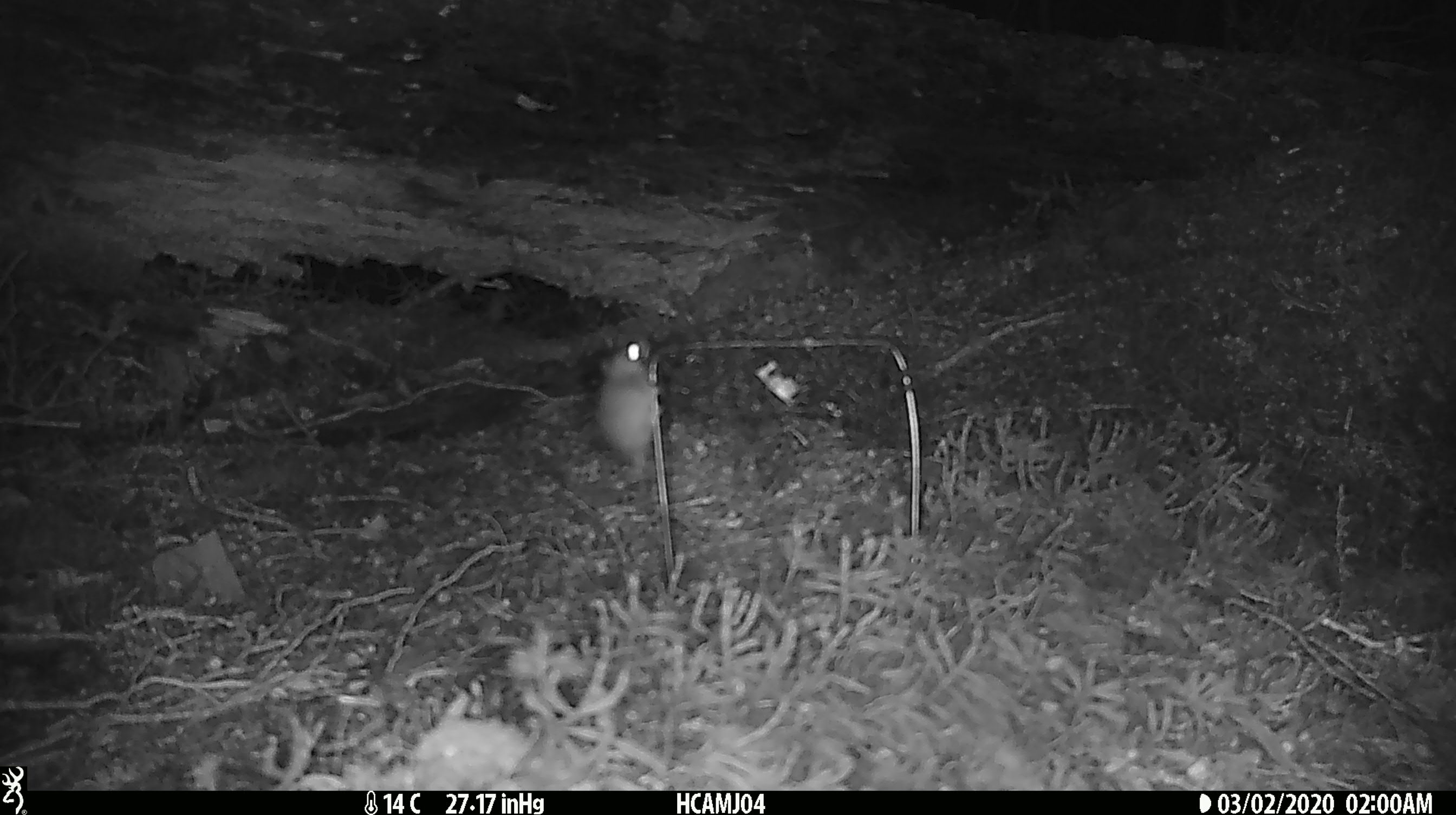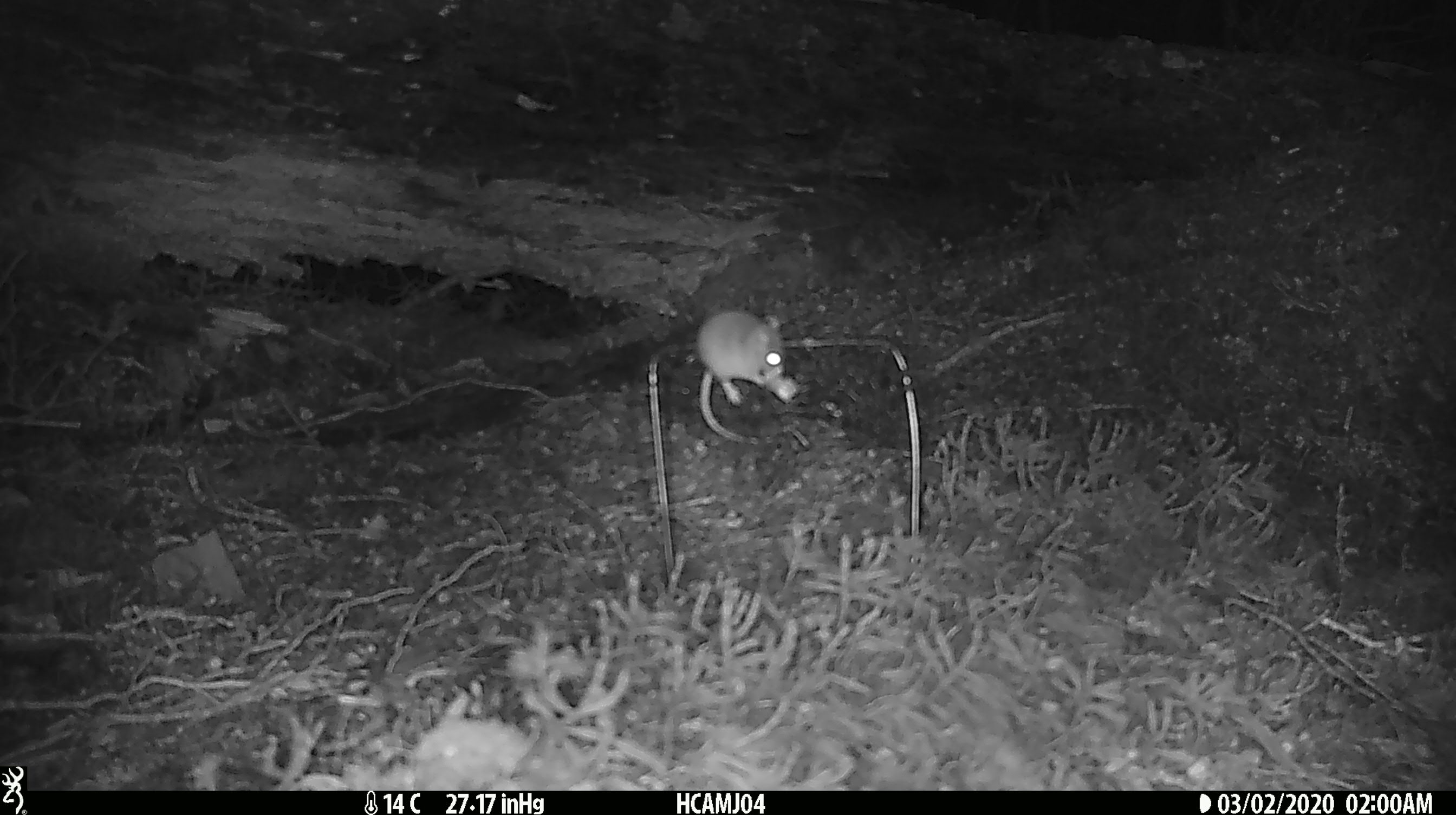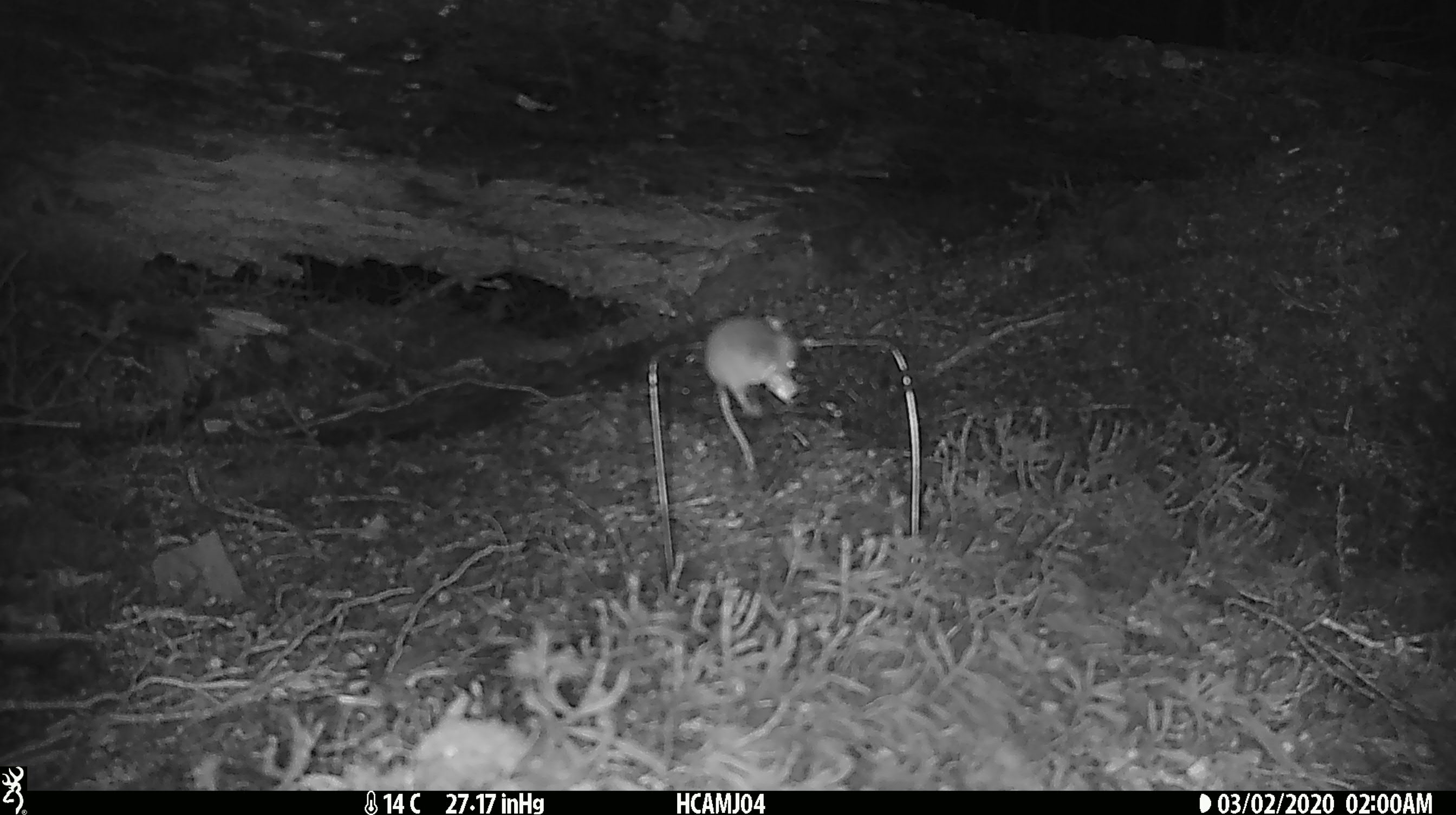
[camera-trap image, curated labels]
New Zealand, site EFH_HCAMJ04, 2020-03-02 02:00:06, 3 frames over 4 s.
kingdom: Animalia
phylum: Chordata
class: Mammalia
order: Rodentia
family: Muridae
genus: Mus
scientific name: Mus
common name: mouse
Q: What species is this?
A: Mouse (Mus).